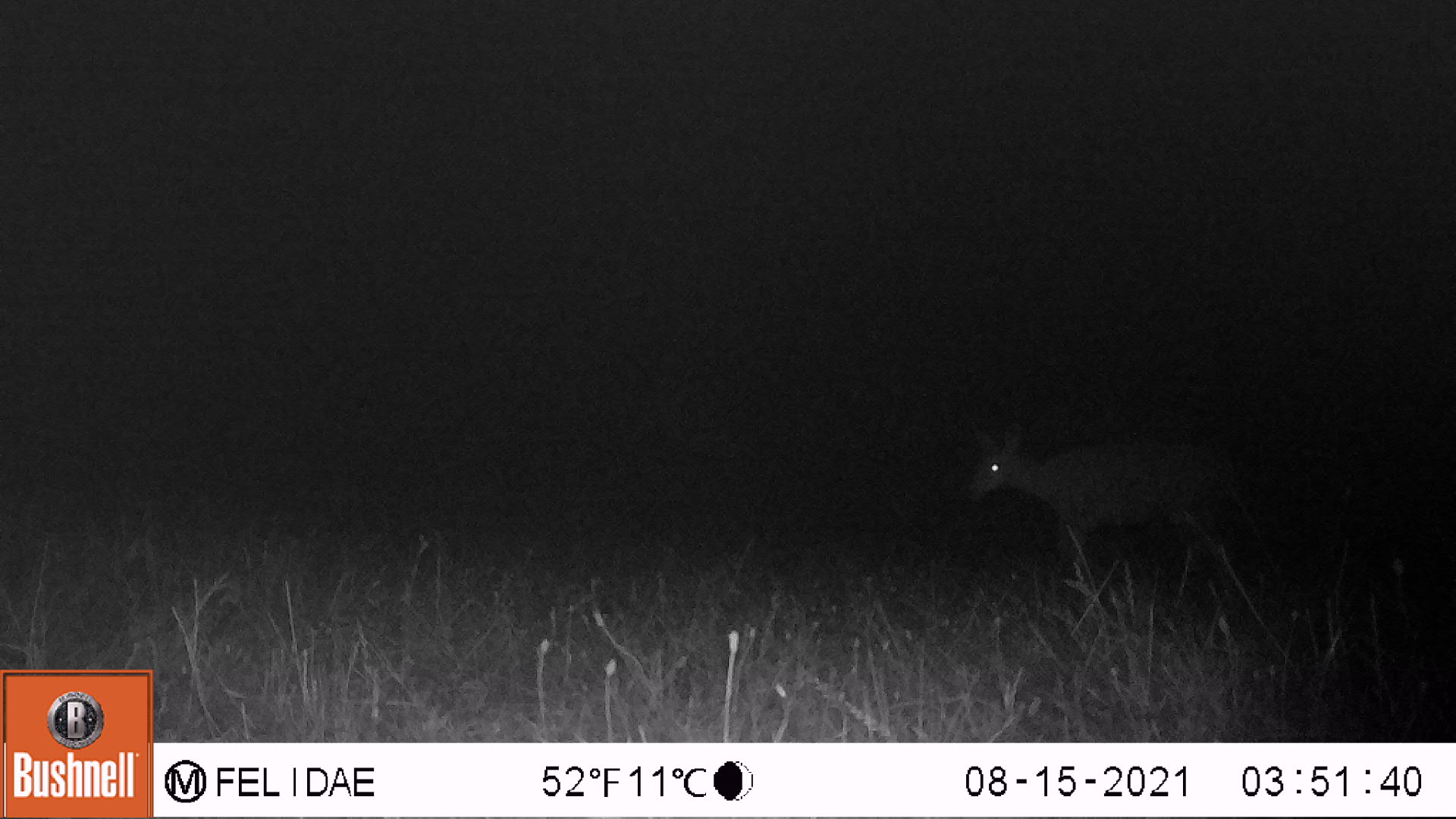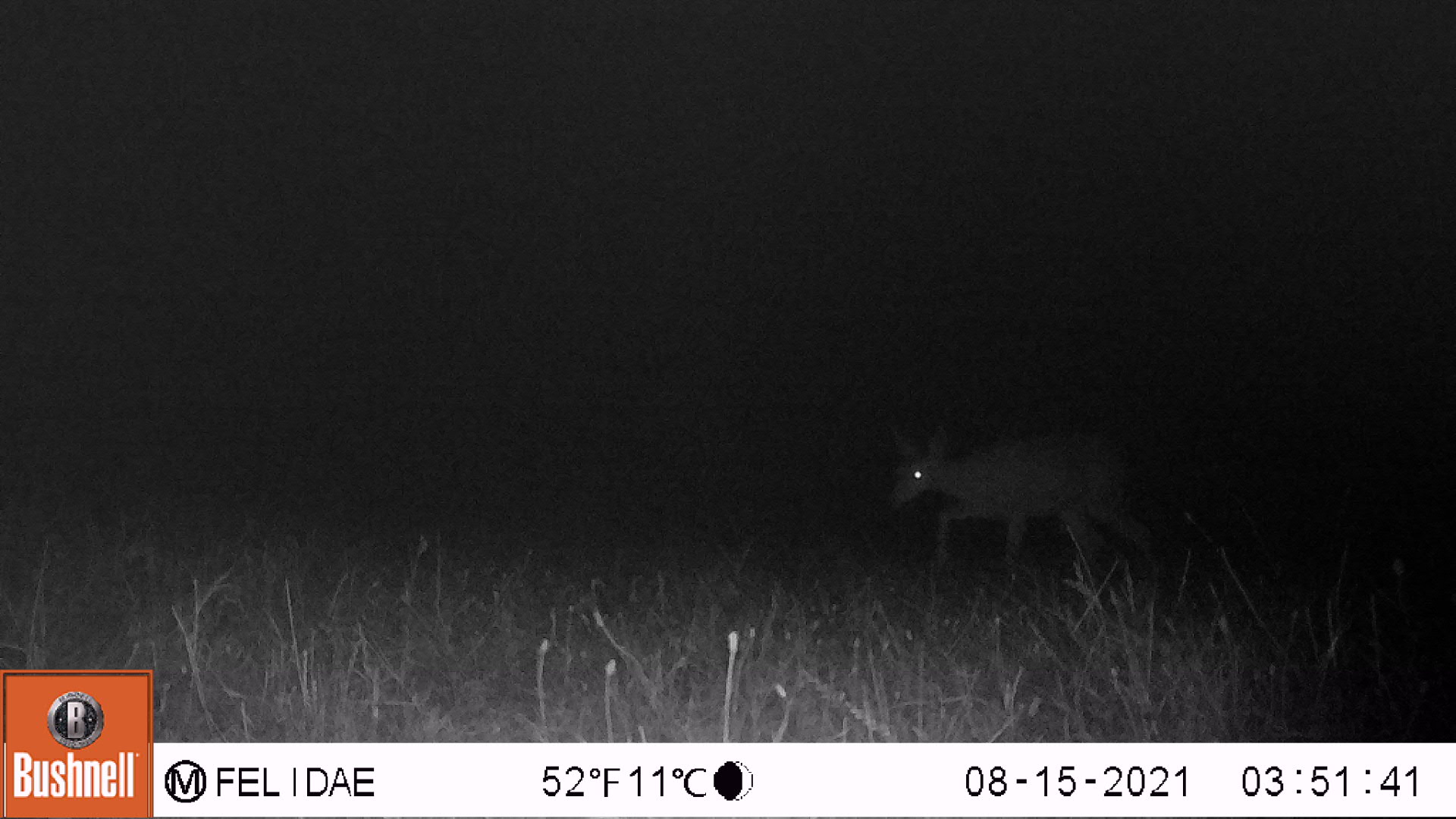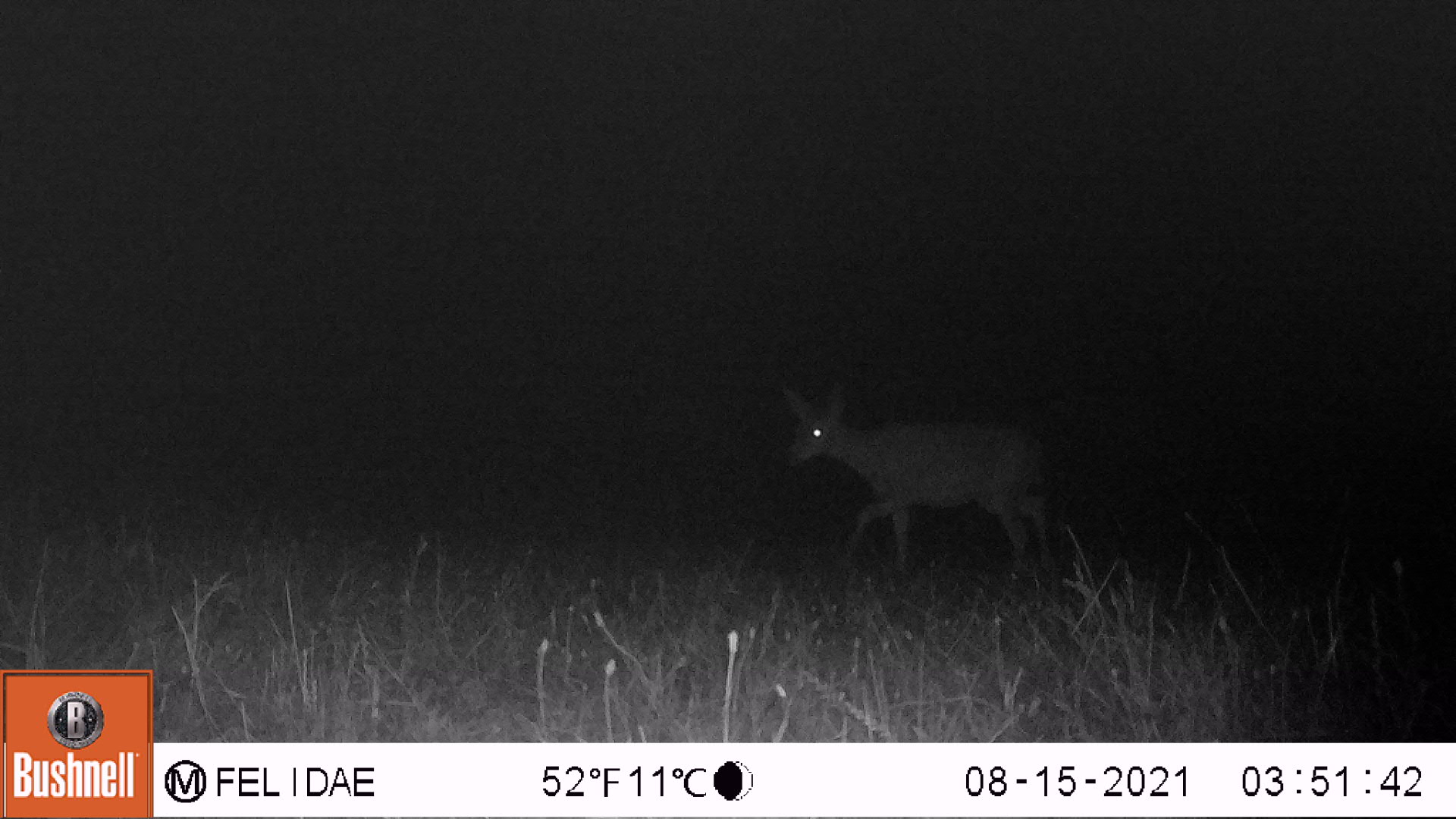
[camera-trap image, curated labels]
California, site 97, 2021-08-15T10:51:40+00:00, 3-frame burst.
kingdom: Animalia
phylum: Chordata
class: Mammalia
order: Artiodactyla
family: Cervidae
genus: Odocoileus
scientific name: Odocoileus hemionus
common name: mule deer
Mule deer (Odocoileus hemionus).